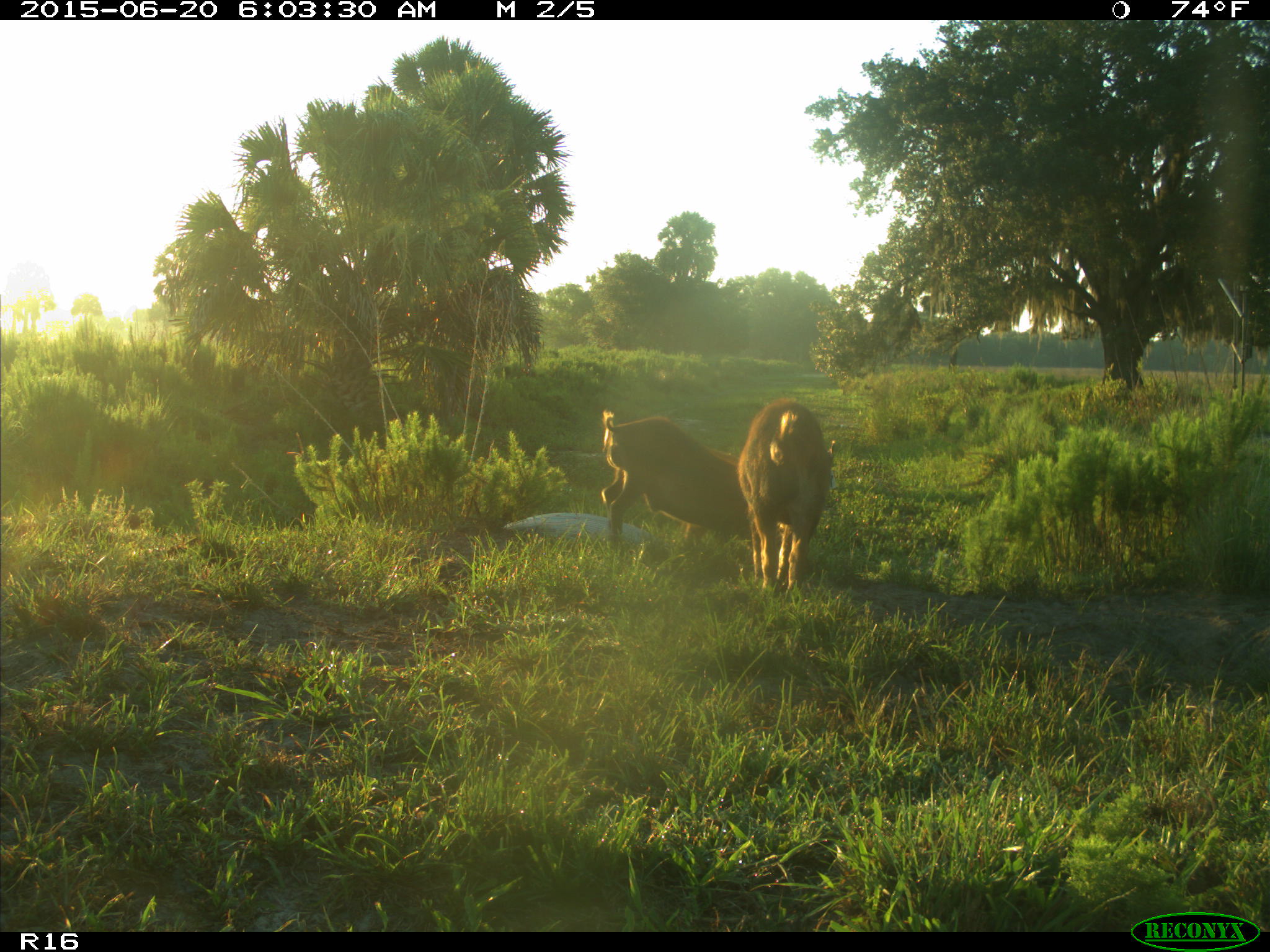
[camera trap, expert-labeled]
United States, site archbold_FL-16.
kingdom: Animalia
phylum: Chordata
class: Mammalia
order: Artiodactyla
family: Suidae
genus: Sus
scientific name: Sus scrofa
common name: wild boar